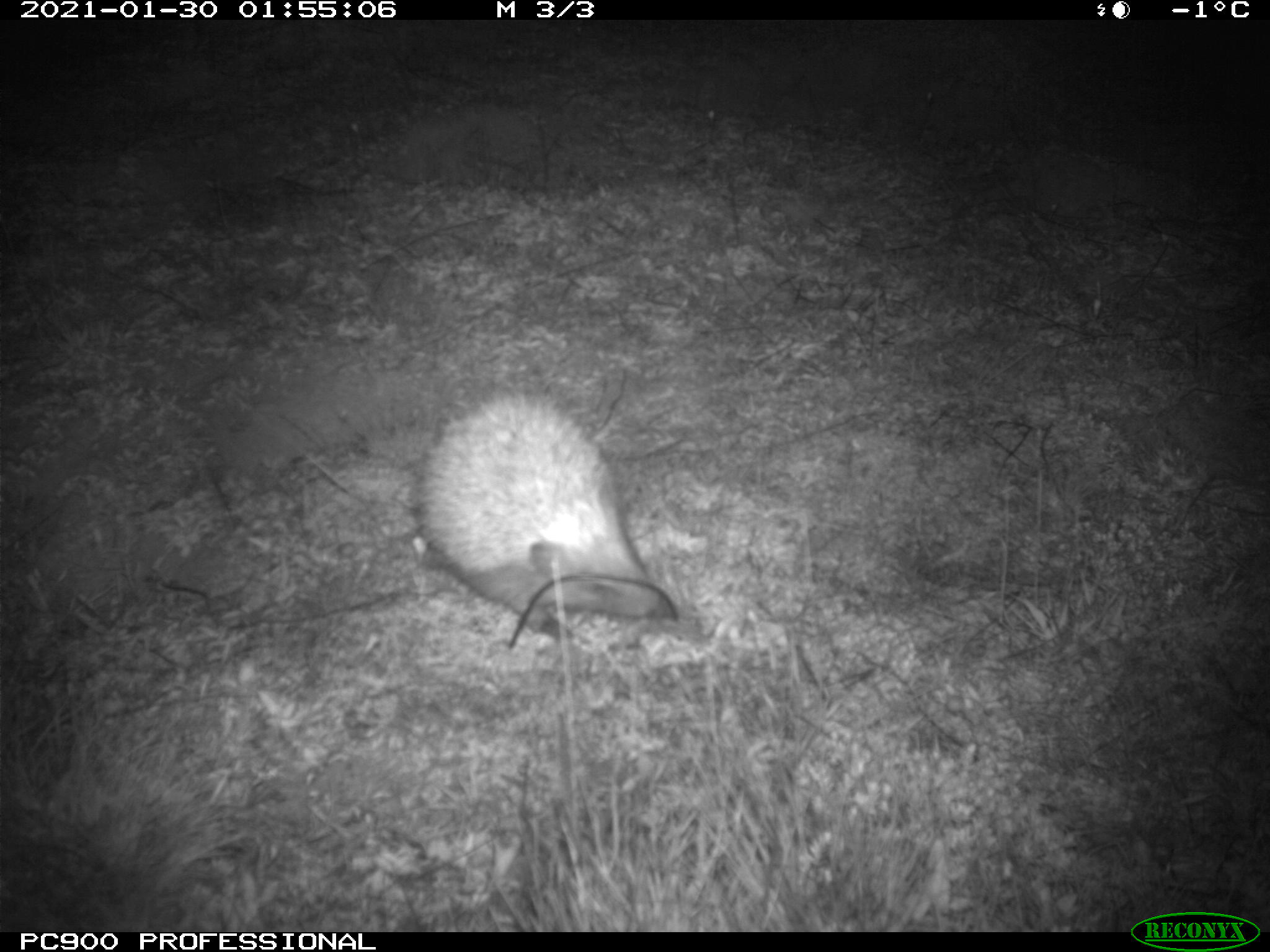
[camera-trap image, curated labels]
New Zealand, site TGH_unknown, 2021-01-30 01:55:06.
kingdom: Animalia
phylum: Chordata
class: Mammalia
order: Eulipotyphla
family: Erinaceidae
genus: Erinaceus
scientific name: Erinaceus europaeus europaeus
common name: european hedgehog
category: hedgehog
Hedgehog (european hedgehog) (Erinaceus europaeus europaeus).